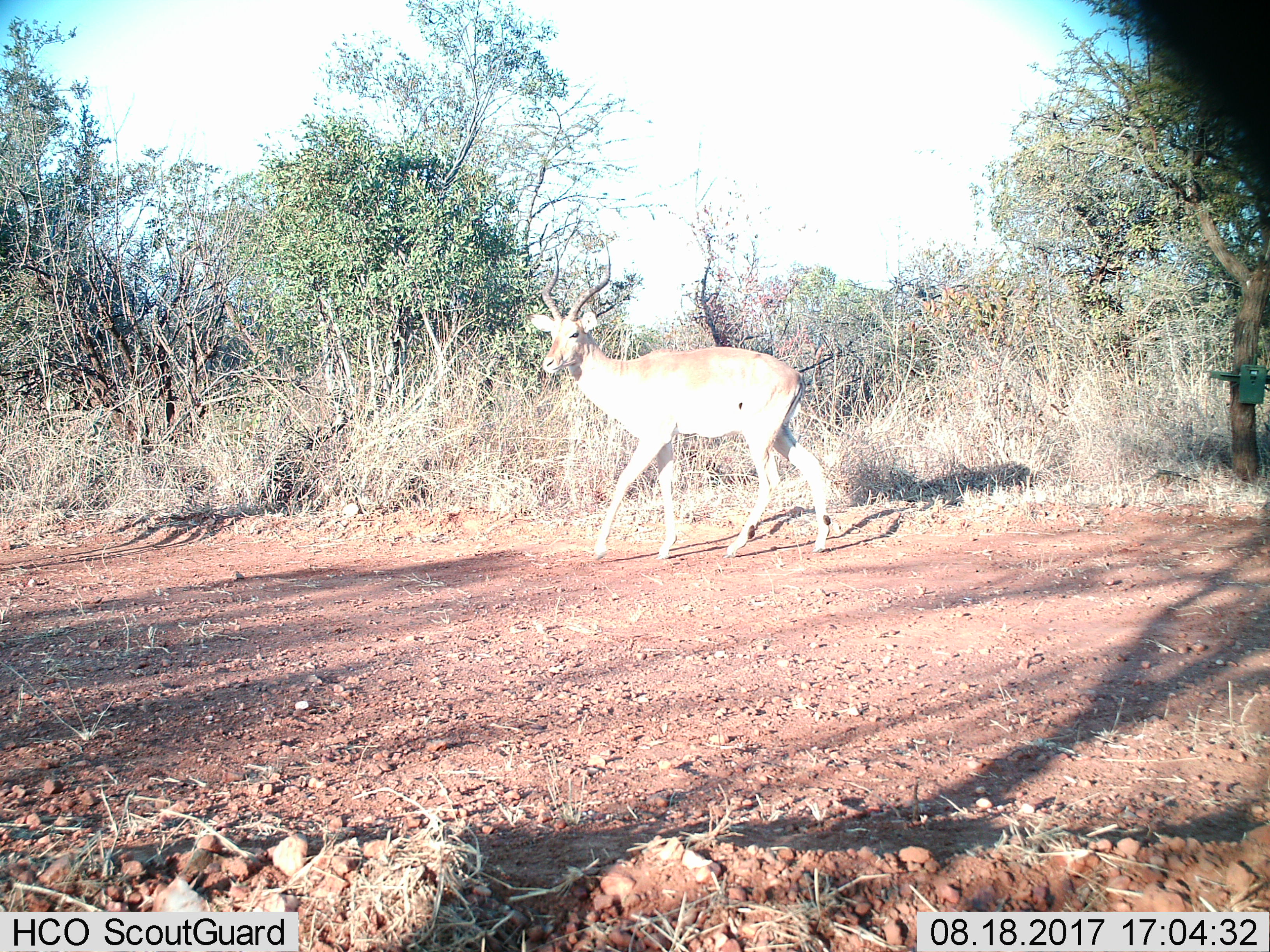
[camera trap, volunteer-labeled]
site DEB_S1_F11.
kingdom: Animalia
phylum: Chordata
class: Mammalia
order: Artiodactyla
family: Bovidae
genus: Aepyceros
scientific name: Aepyceros melampus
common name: impala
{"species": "impala (Aepyceros melampus)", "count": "1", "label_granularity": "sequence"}